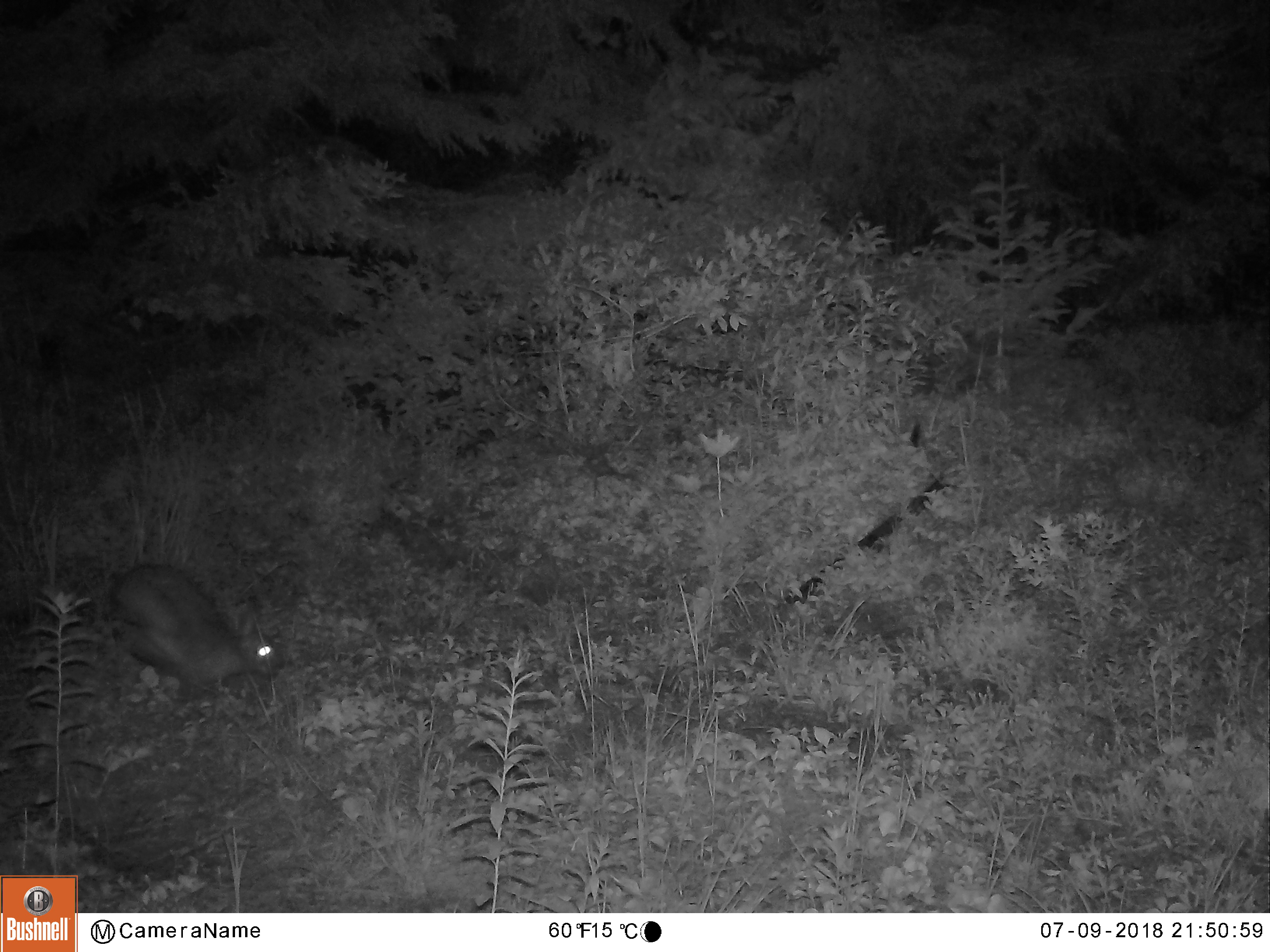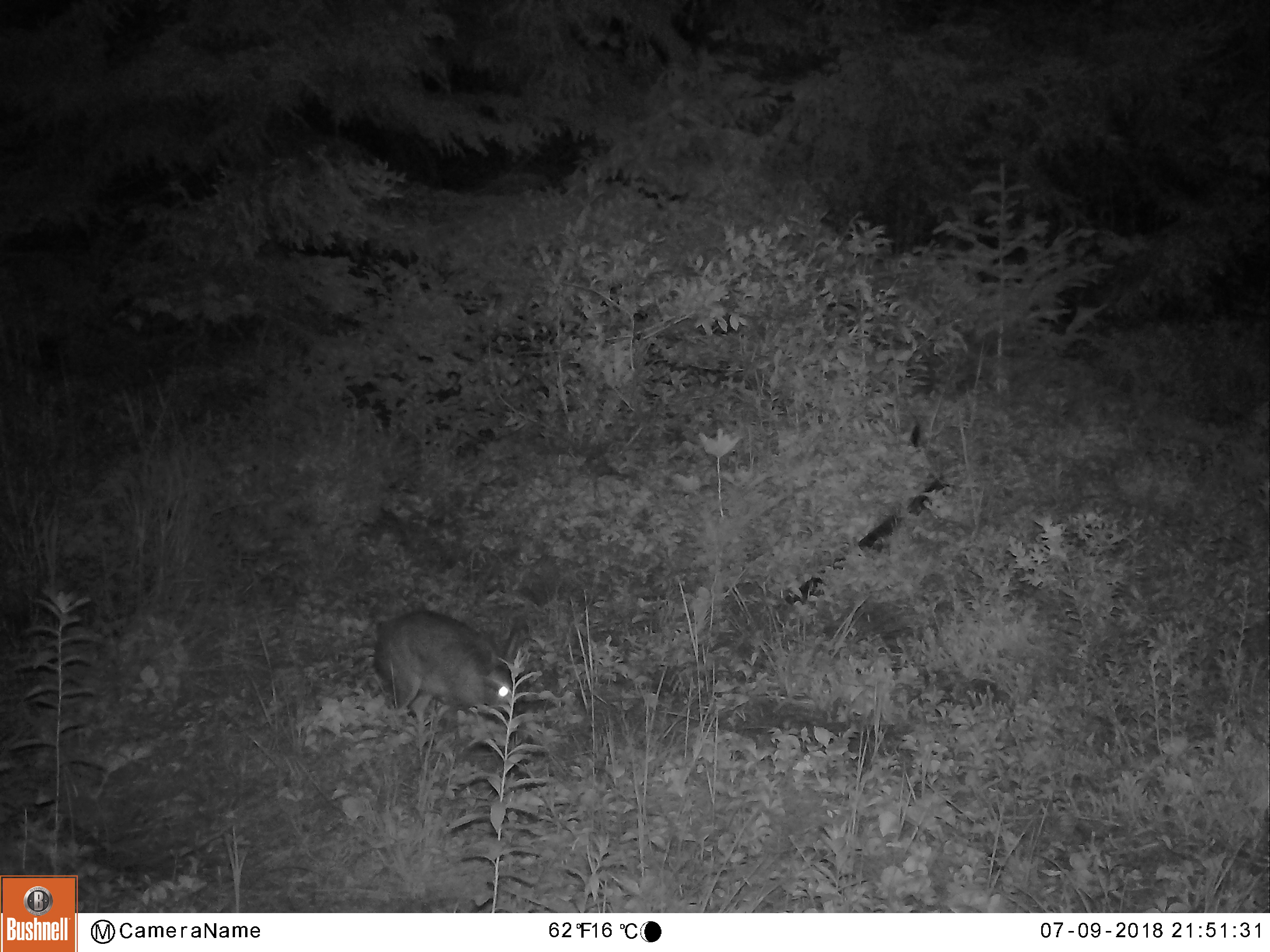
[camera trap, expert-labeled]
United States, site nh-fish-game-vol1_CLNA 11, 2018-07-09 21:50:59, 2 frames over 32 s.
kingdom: Animalia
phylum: Chordata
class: Mammalia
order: Lagomorpha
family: Leporidae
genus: Lepus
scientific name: Lepus americanus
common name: snowshoe hare